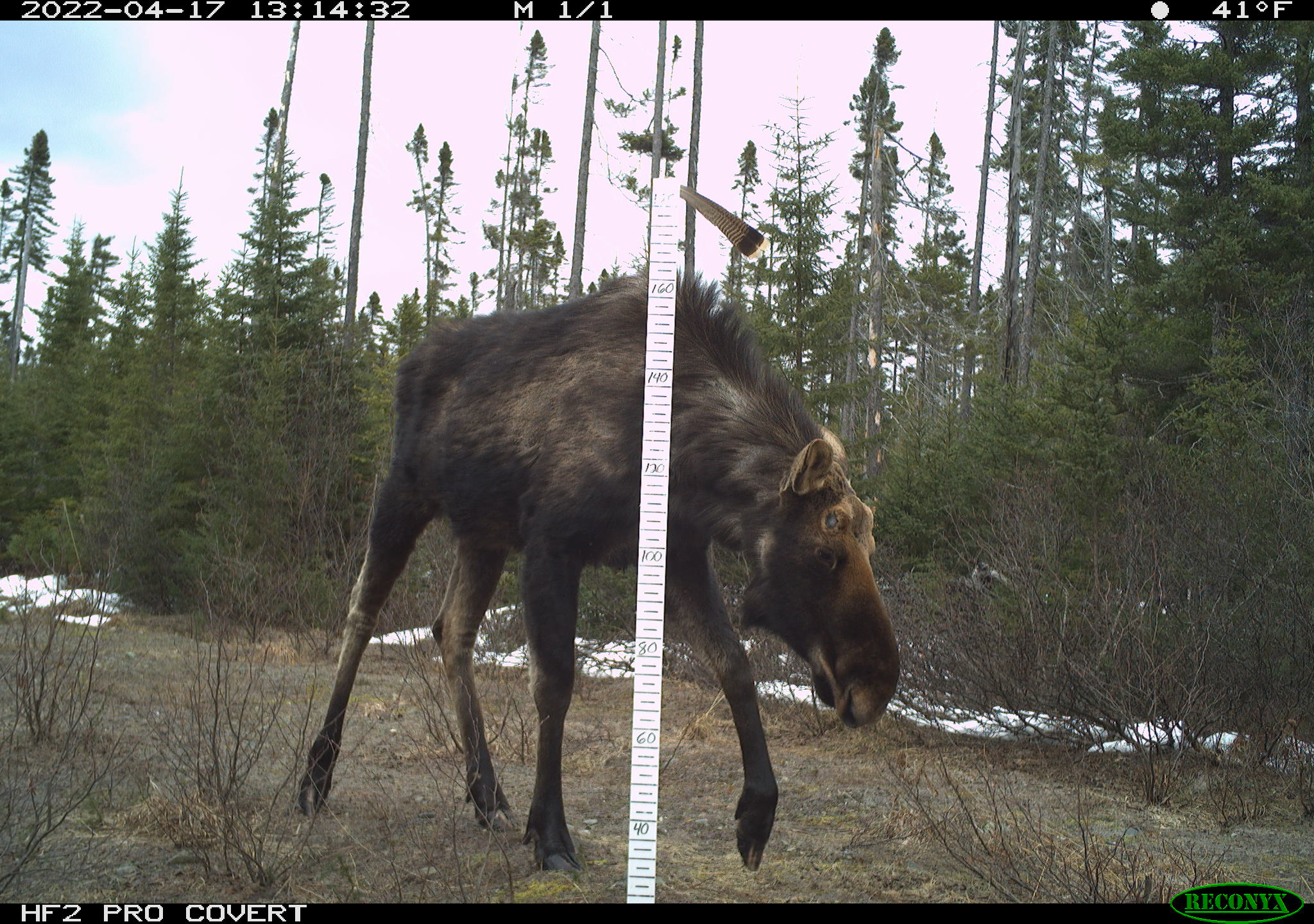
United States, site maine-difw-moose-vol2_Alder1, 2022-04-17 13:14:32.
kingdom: Animalia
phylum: Chordata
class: Mammalia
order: Artiodactyla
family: Cervidae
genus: Alces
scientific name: Alces alces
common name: moose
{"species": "moose (Alces alces)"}